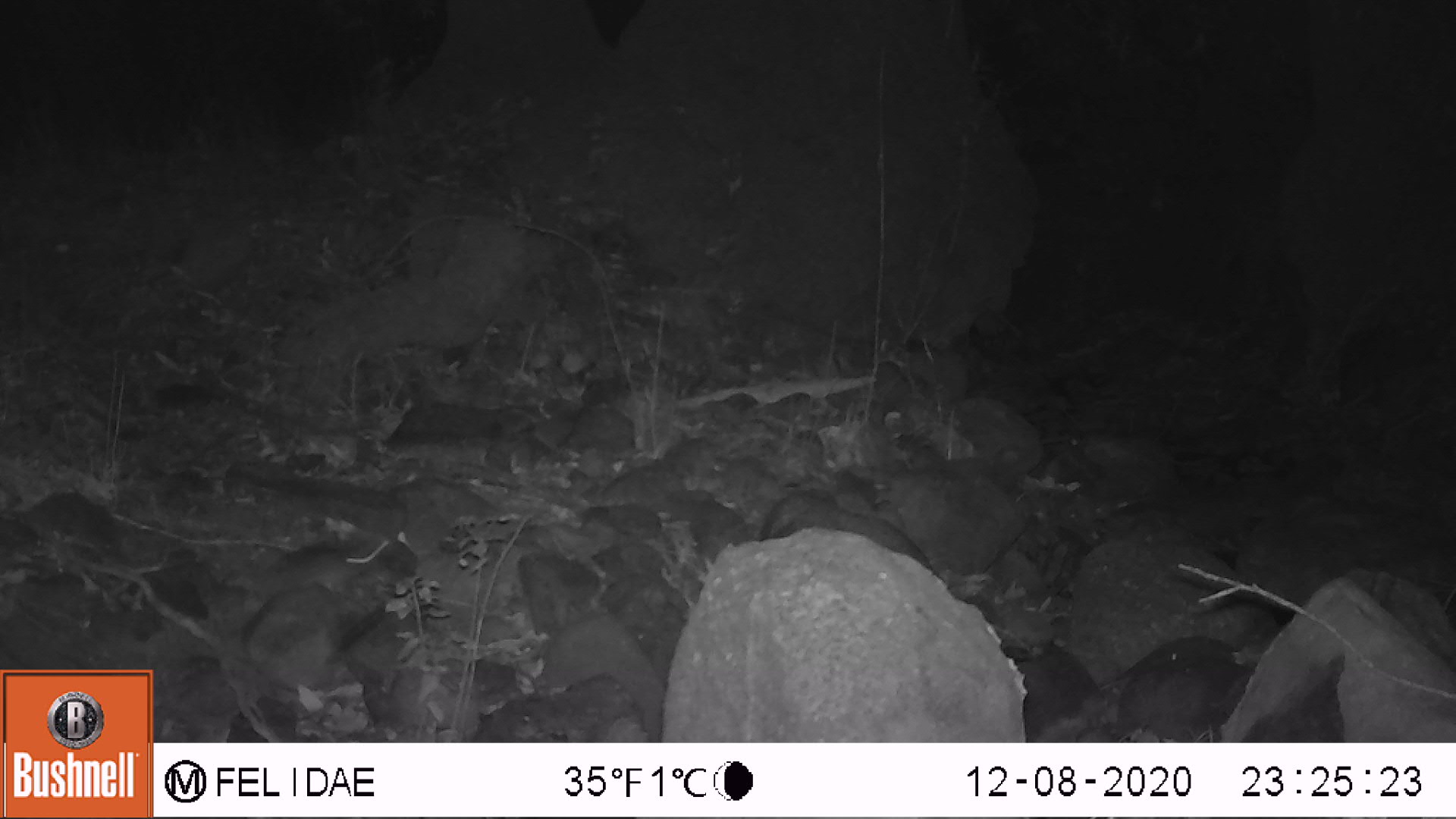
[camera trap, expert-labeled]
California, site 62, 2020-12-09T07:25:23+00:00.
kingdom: Animalia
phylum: Chordata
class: Mammalia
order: Rodentia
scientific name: Rodentia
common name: mouse or rat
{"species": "mouse or rat (Rodentia)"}